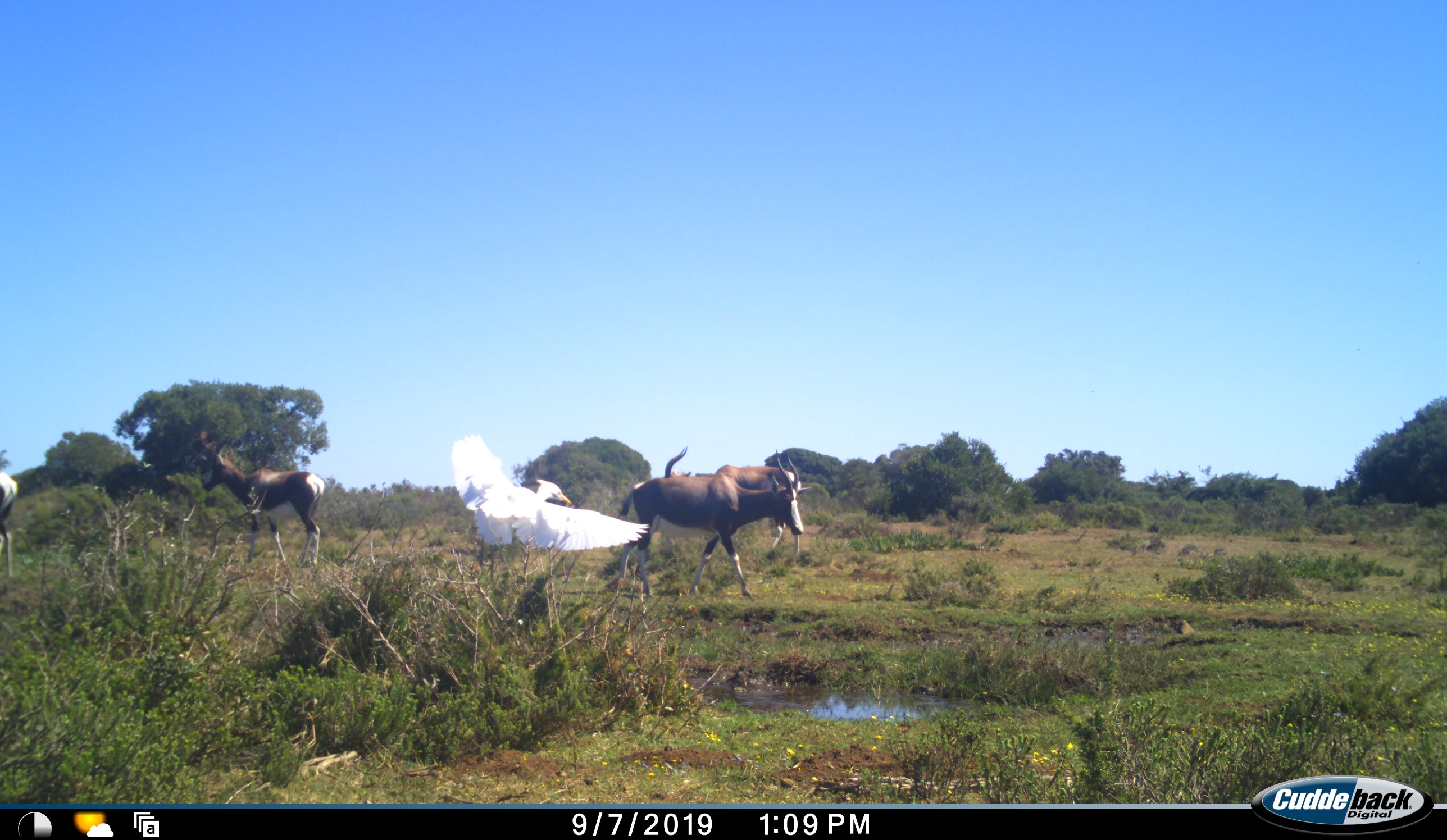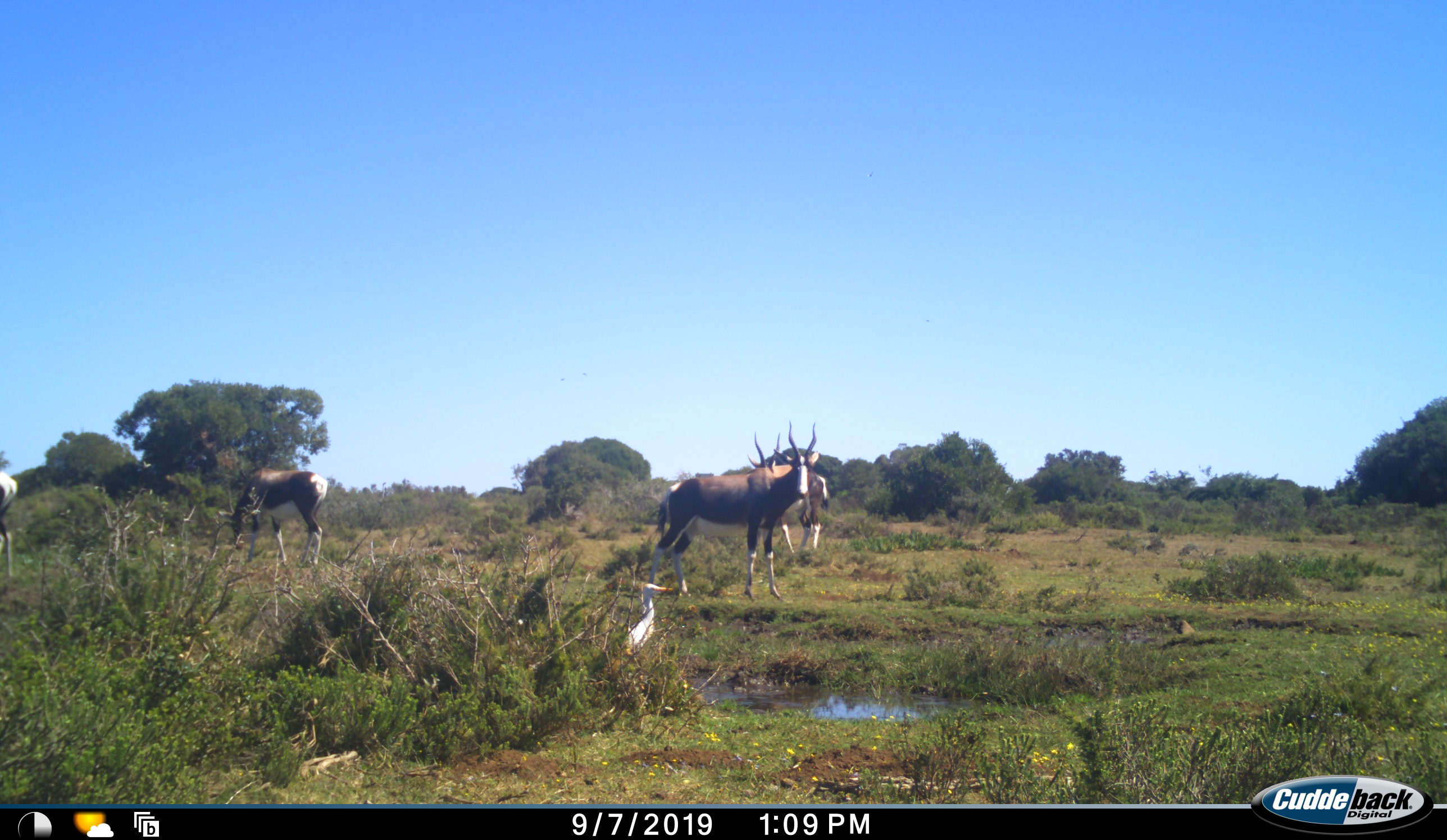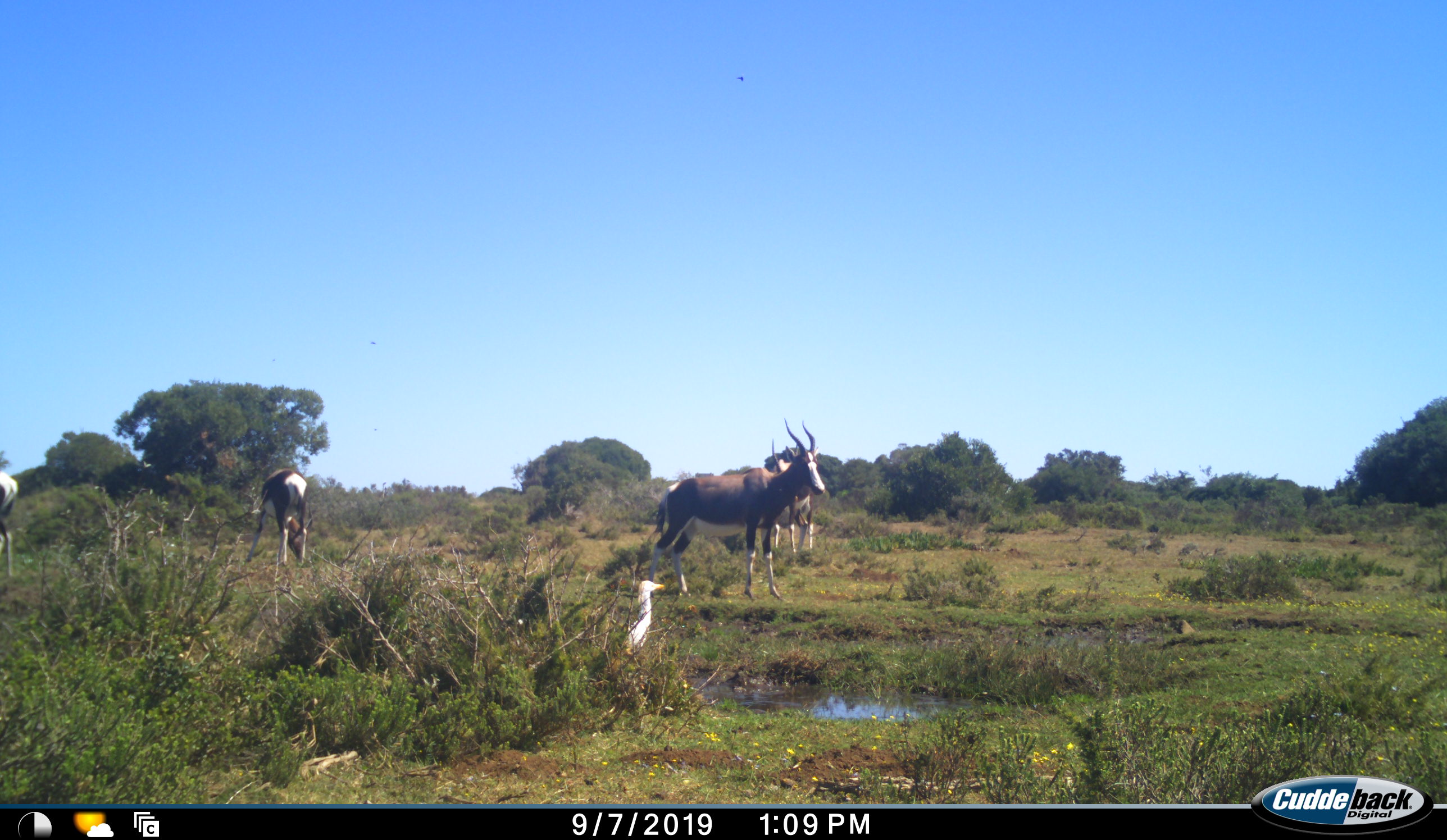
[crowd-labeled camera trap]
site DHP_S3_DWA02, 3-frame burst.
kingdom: Animalia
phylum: Chordata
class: Aves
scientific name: Aves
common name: bird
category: birdother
Birdother (bird) (Aves), count 1. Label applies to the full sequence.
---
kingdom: Animalia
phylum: Chordata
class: Mammalia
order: Artiodactyla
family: Bovidae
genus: Damaliscus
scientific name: Damaliscus pygargus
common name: bontebok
Bontebok (Damaliscus pygargus), count 4. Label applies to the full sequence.